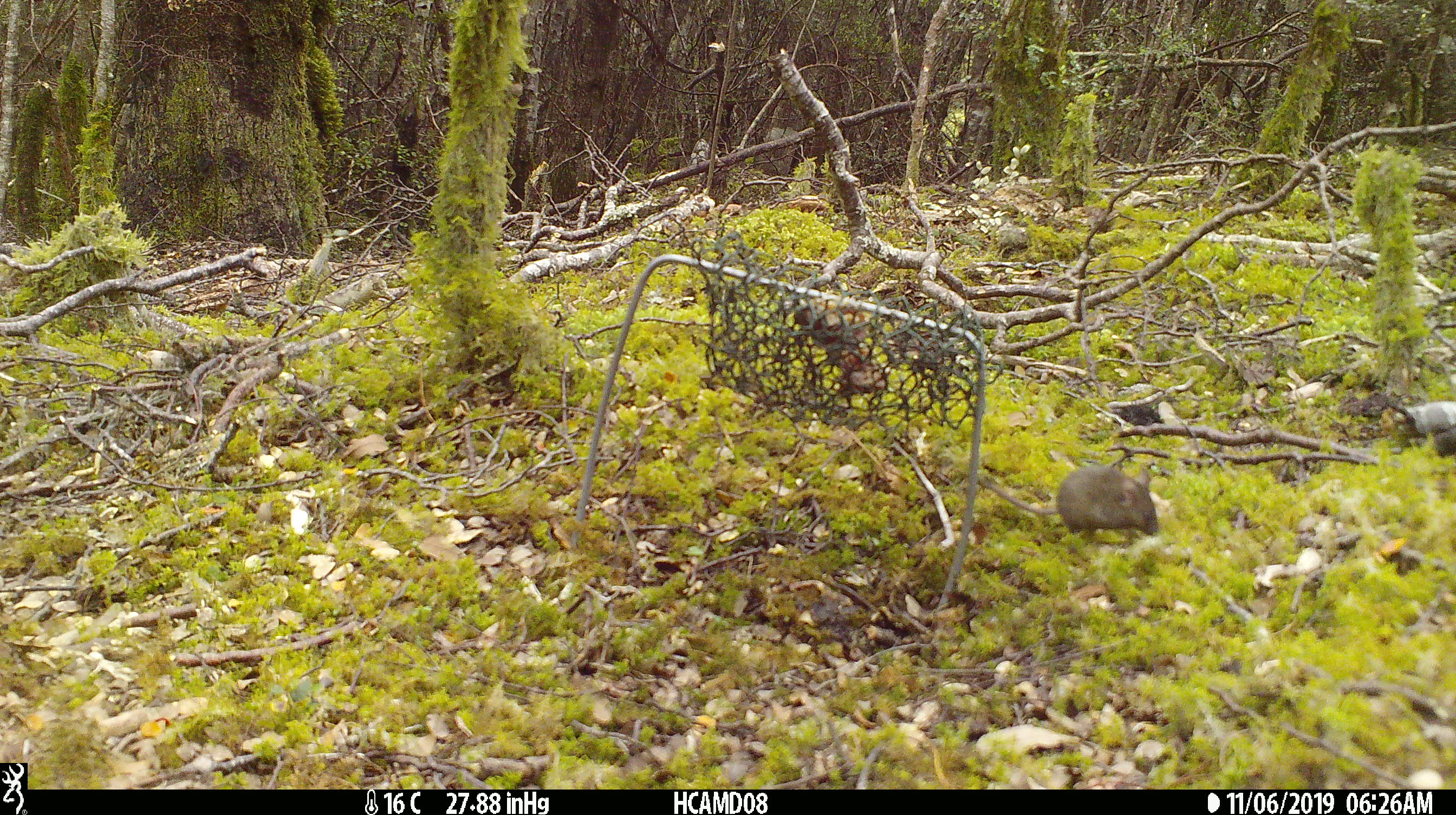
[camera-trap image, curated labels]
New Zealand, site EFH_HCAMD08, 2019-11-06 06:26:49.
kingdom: Animalia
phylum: Chordata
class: Mammalia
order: Rodentia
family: Muridae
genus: Mus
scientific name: Mus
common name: mouse